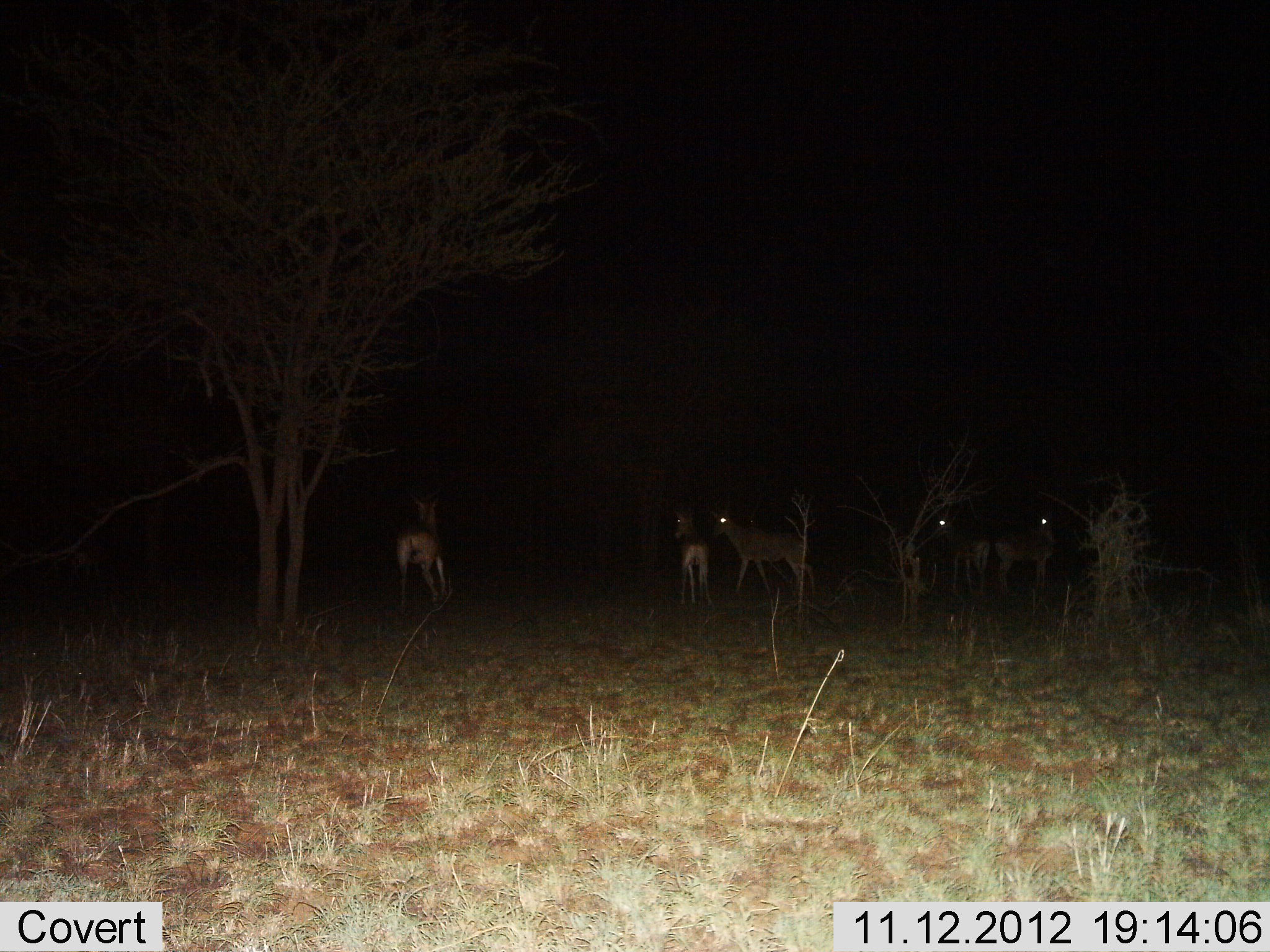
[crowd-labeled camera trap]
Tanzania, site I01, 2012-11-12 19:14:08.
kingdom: Animalia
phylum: Chordata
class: Mammalia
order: Artiodactyla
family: Bovidae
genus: Aepyceros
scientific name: Aepyceros melampus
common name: impala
Impala (Aepyceros melampus), count 5. Behavior (volunteer vote fractions): standing 83%, resting 0%, moving 50%, interacting 0%. Young present (vote fraction): 0%. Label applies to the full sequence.